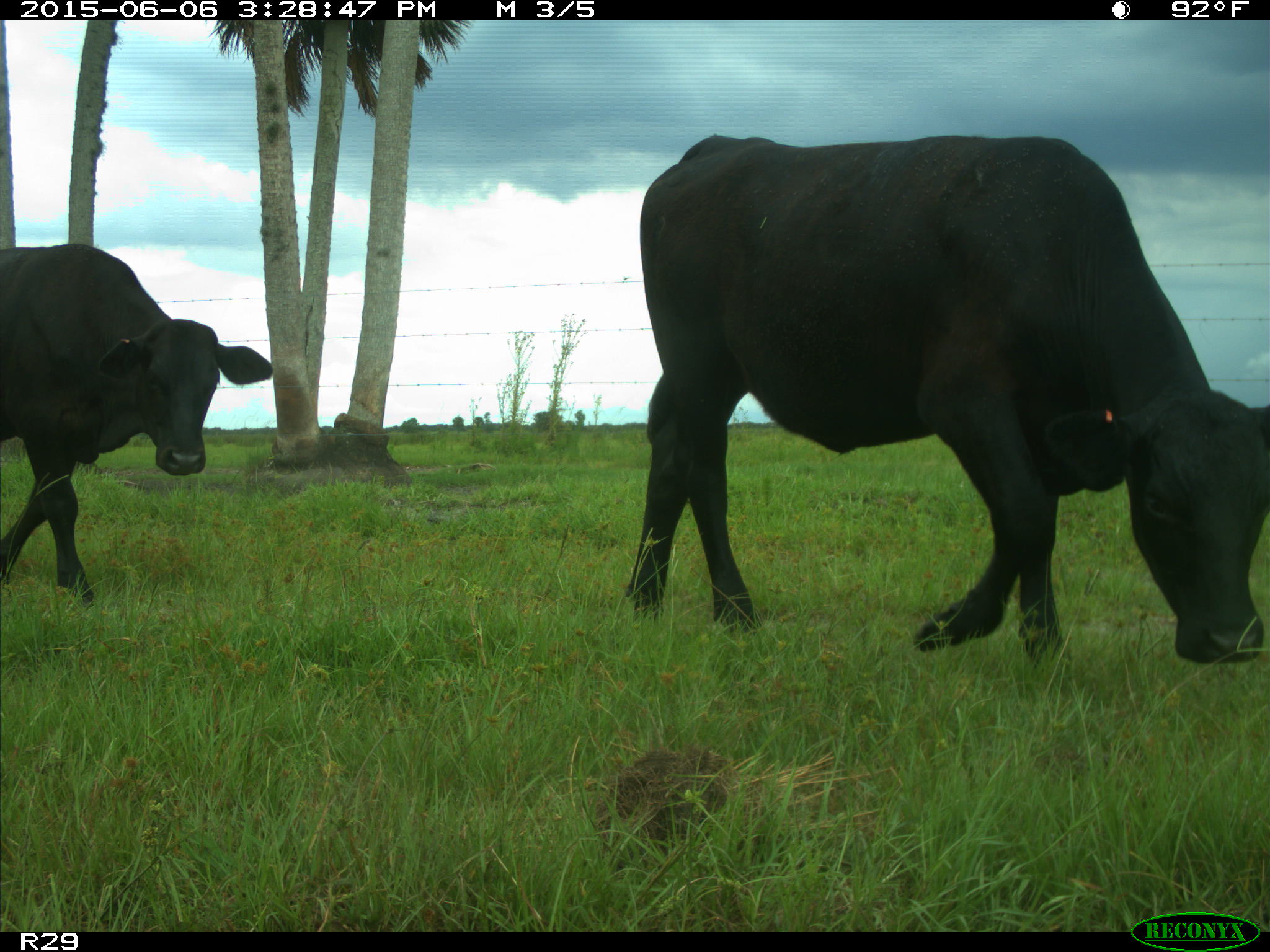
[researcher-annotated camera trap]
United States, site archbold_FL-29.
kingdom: Animalia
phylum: Chordata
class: Mammalia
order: Artiodactyla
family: Bovidae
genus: Bos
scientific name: Bos taurus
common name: domestic cow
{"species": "Bos taurus (domestic cow)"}